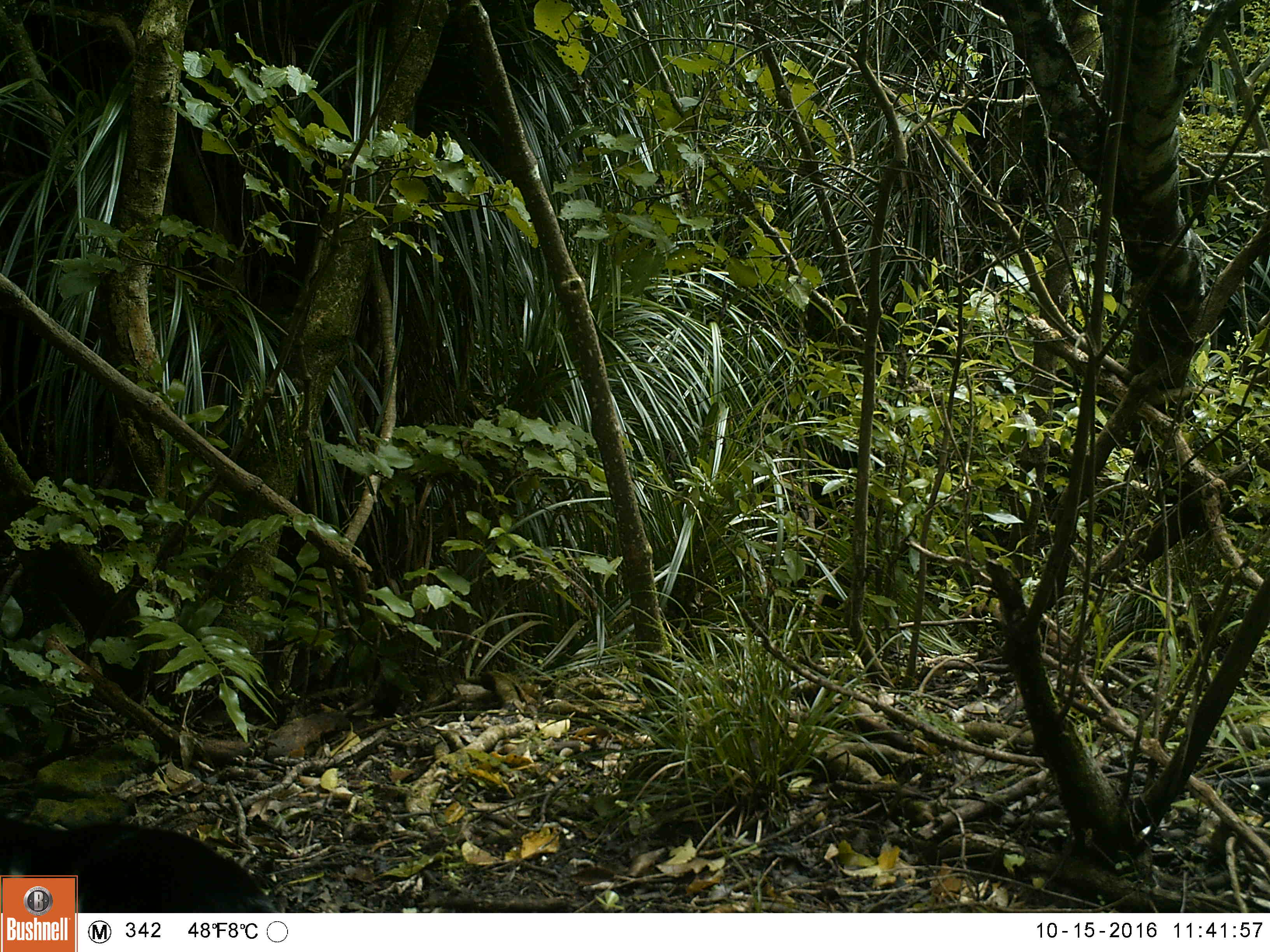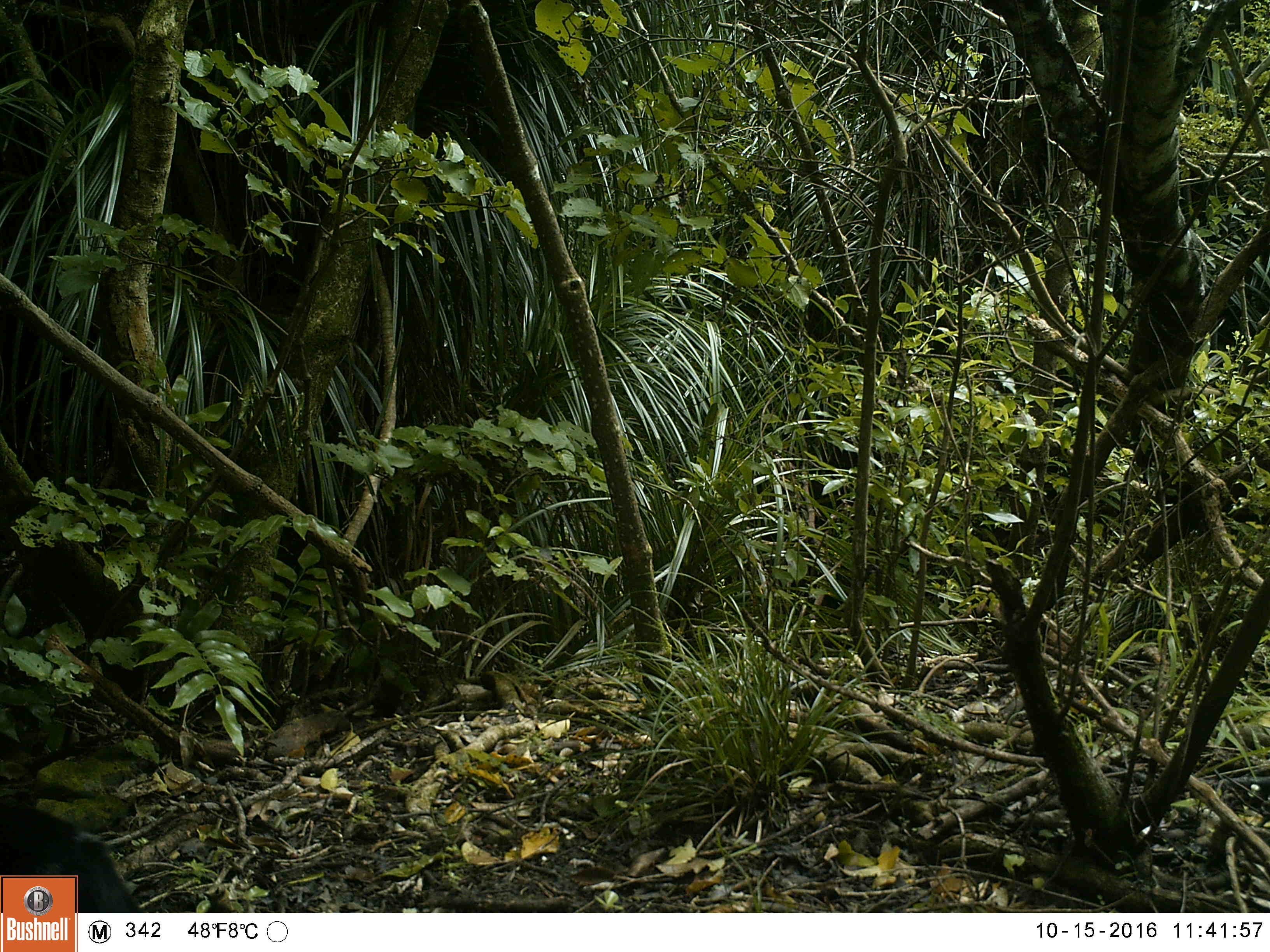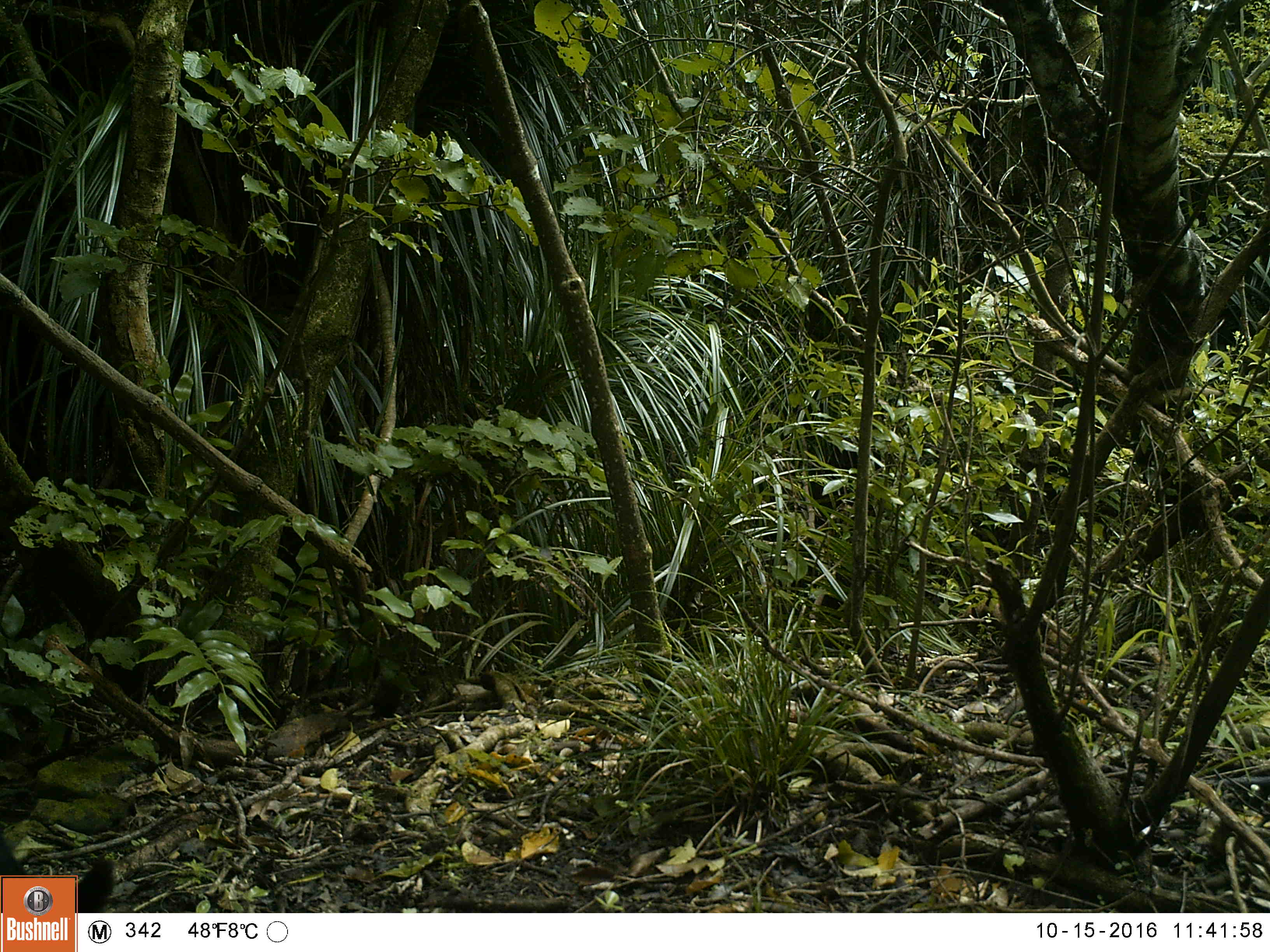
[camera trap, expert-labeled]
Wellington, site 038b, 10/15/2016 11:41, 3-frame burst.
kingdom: Animalia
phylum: Chordata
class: Mammalia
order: Carnivora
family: Felidae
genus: Felis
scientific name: Felis catus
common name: cat